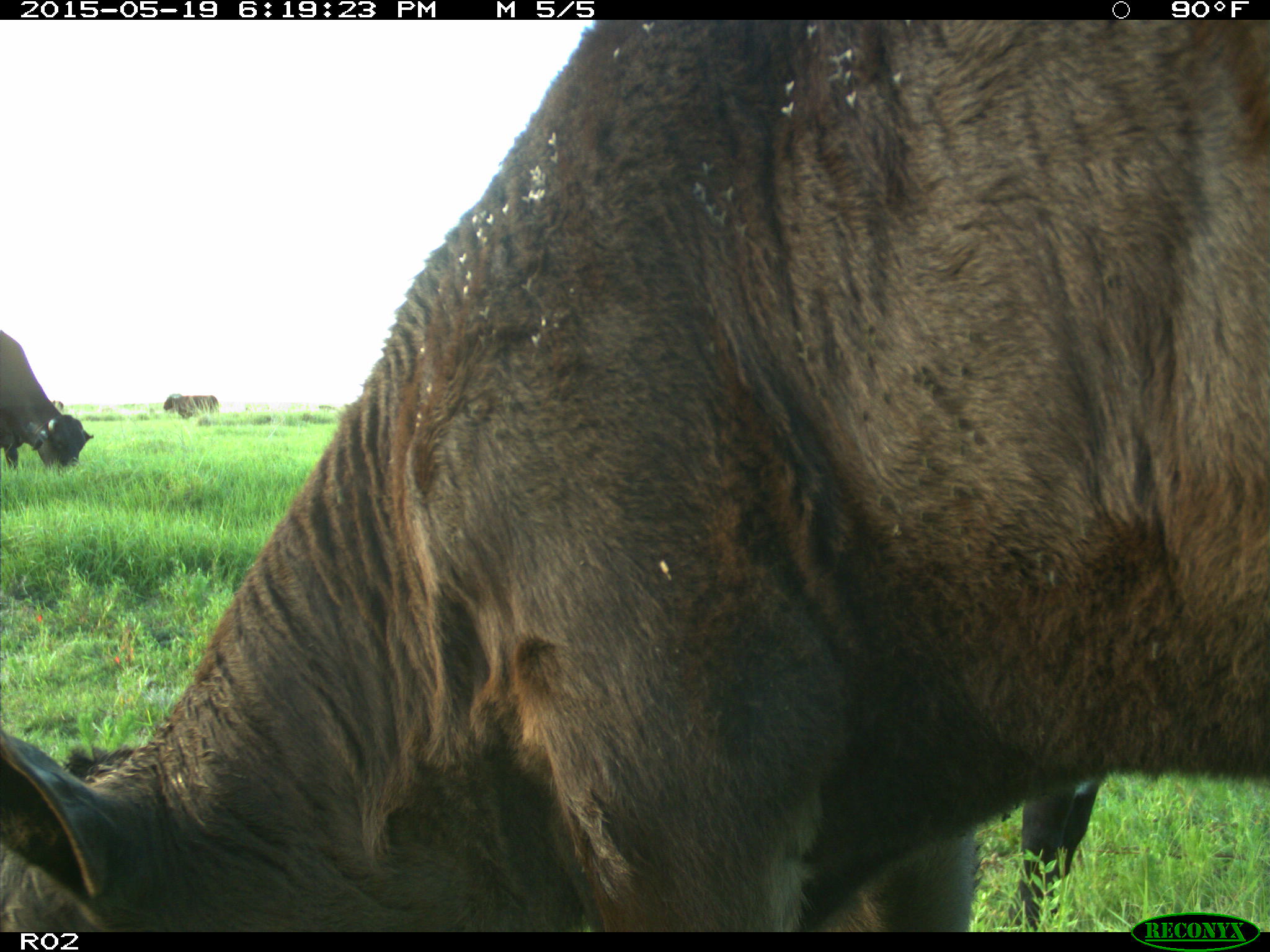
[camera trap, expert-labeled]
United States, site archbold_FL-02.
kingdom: Animalia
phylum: Chordata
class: Mammalia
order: Artiodactyla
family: Bovidae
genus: Bos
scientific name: Bos taurus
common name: domestic cow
Bos taurus (domestic cow).